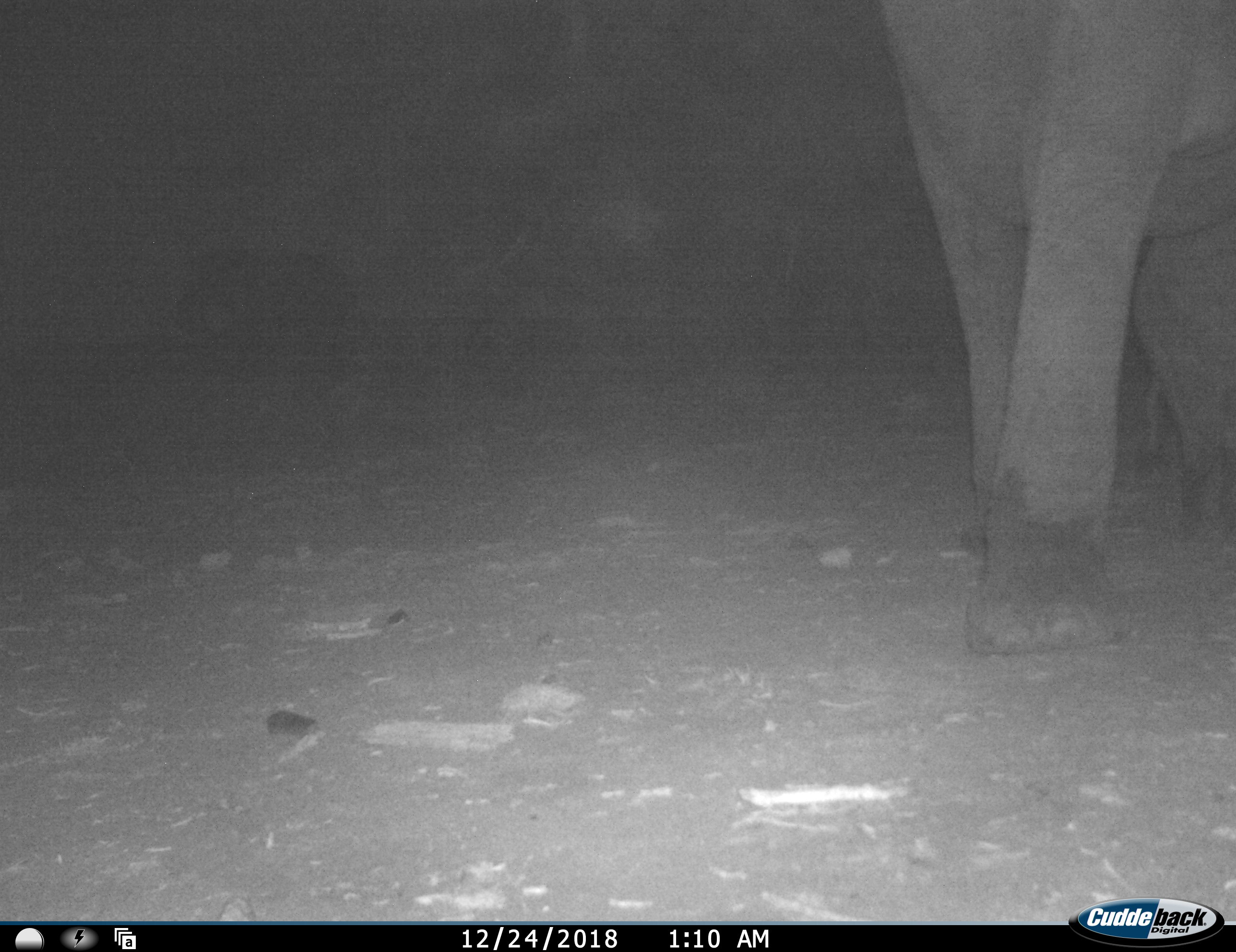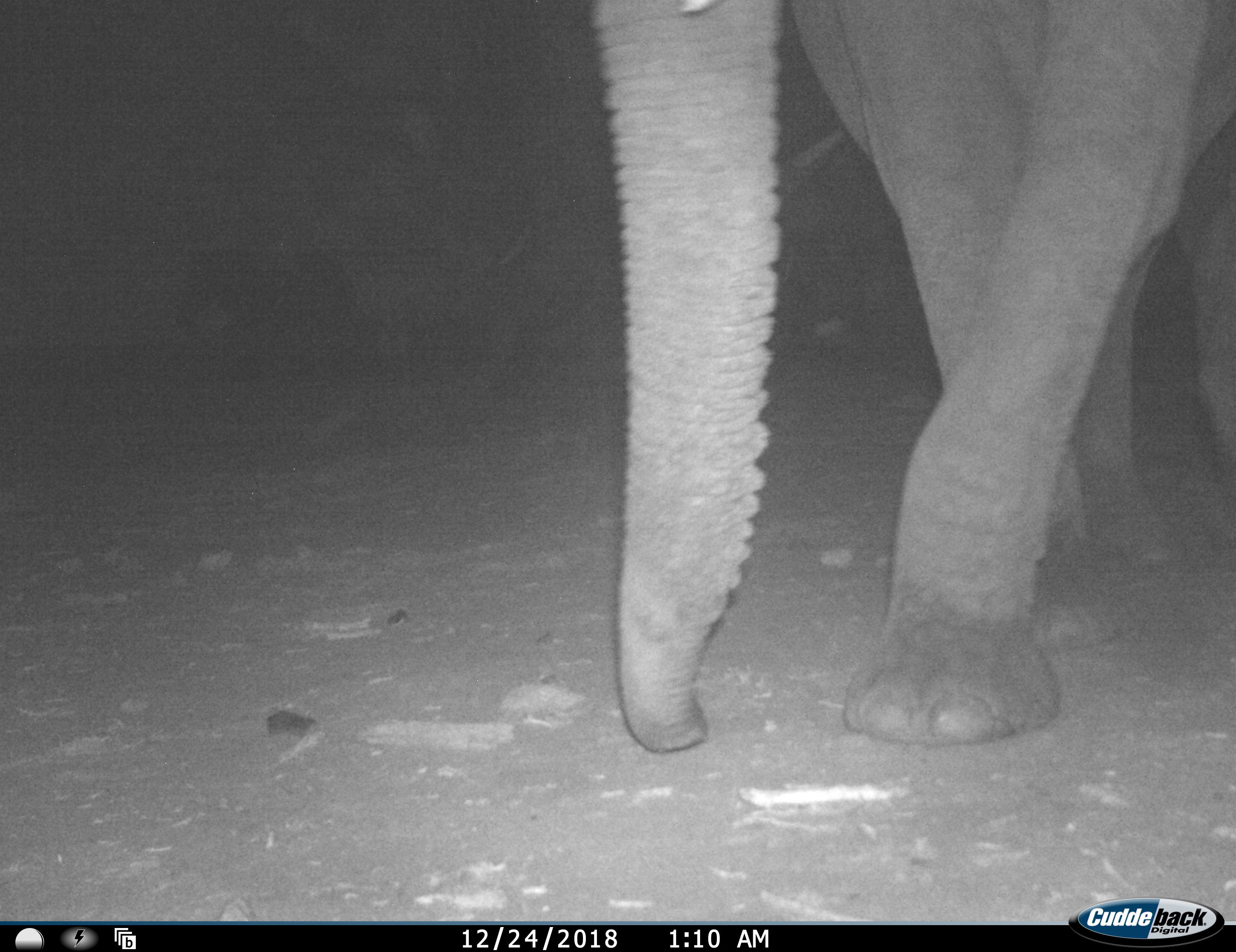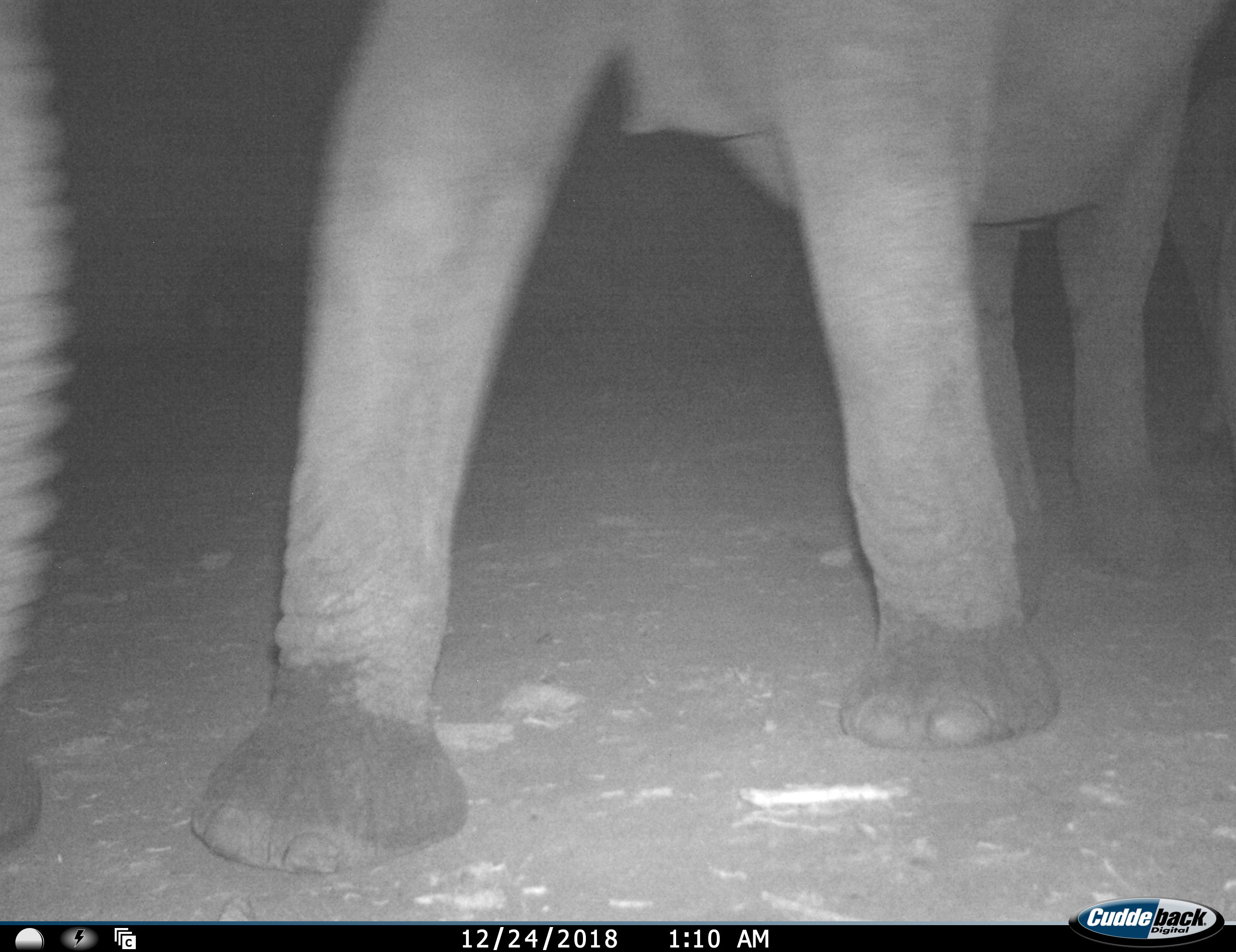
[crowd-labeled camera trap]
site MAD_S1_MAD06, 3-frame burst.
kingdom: Animalia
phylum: Chordata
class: Mammalia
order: Proboscidea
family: Elephantidae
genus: Loxodonta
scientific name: Loxodonta africana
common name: african bush elephant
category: elephant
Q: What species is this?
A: Elephant (african bush elephant) (Loxodonta africana).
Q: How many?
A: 2.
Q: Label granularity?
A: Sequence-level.